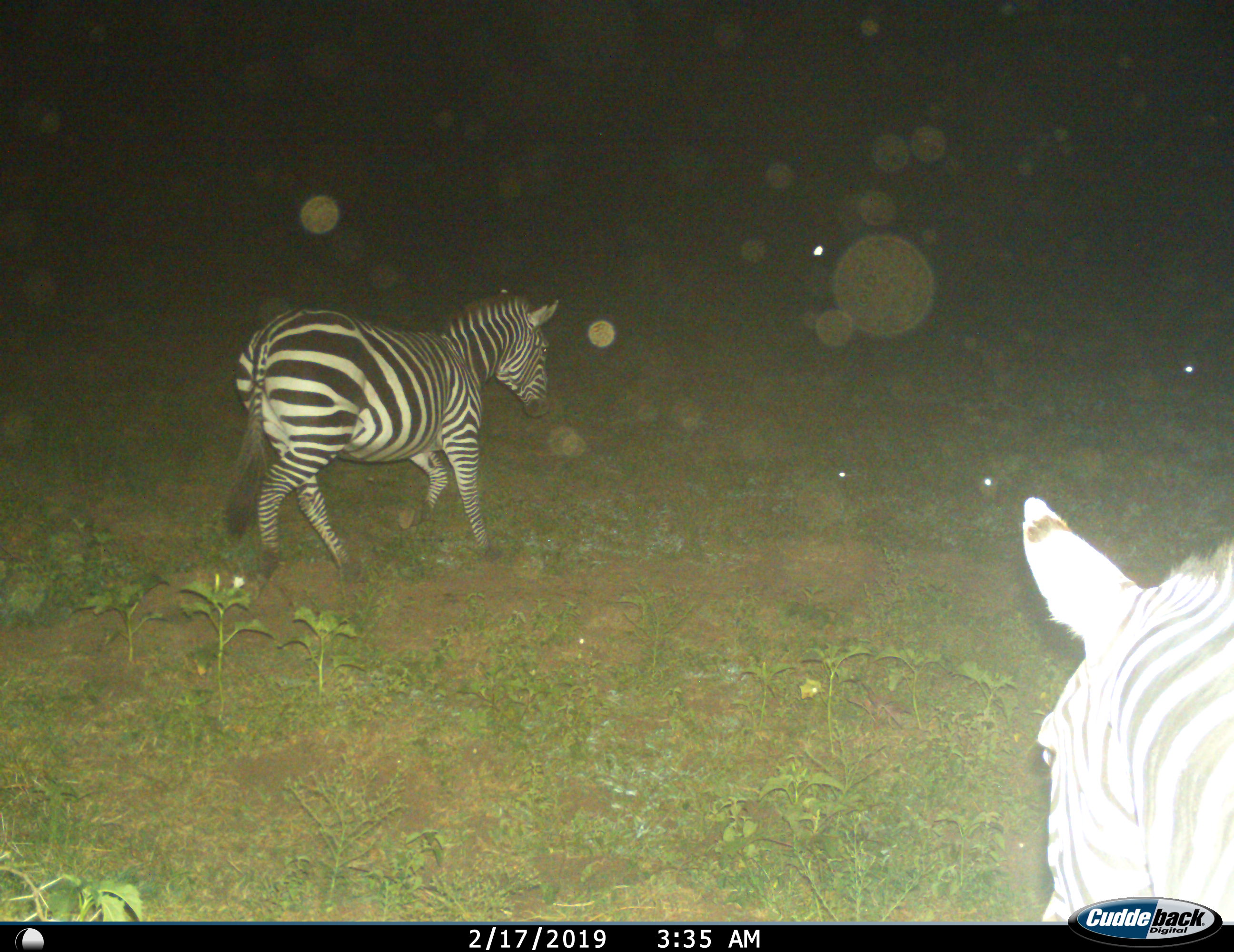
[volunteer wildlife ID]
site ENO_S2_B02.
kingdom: Animalia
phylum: Chordata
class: Mammalia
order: Perissodactyla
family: Equidae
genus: Equus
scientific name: Equus quagga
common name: plains zebra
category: zebraplains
Zebraplains (plains zebra) (Equus quagga), count 2. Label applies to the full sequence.